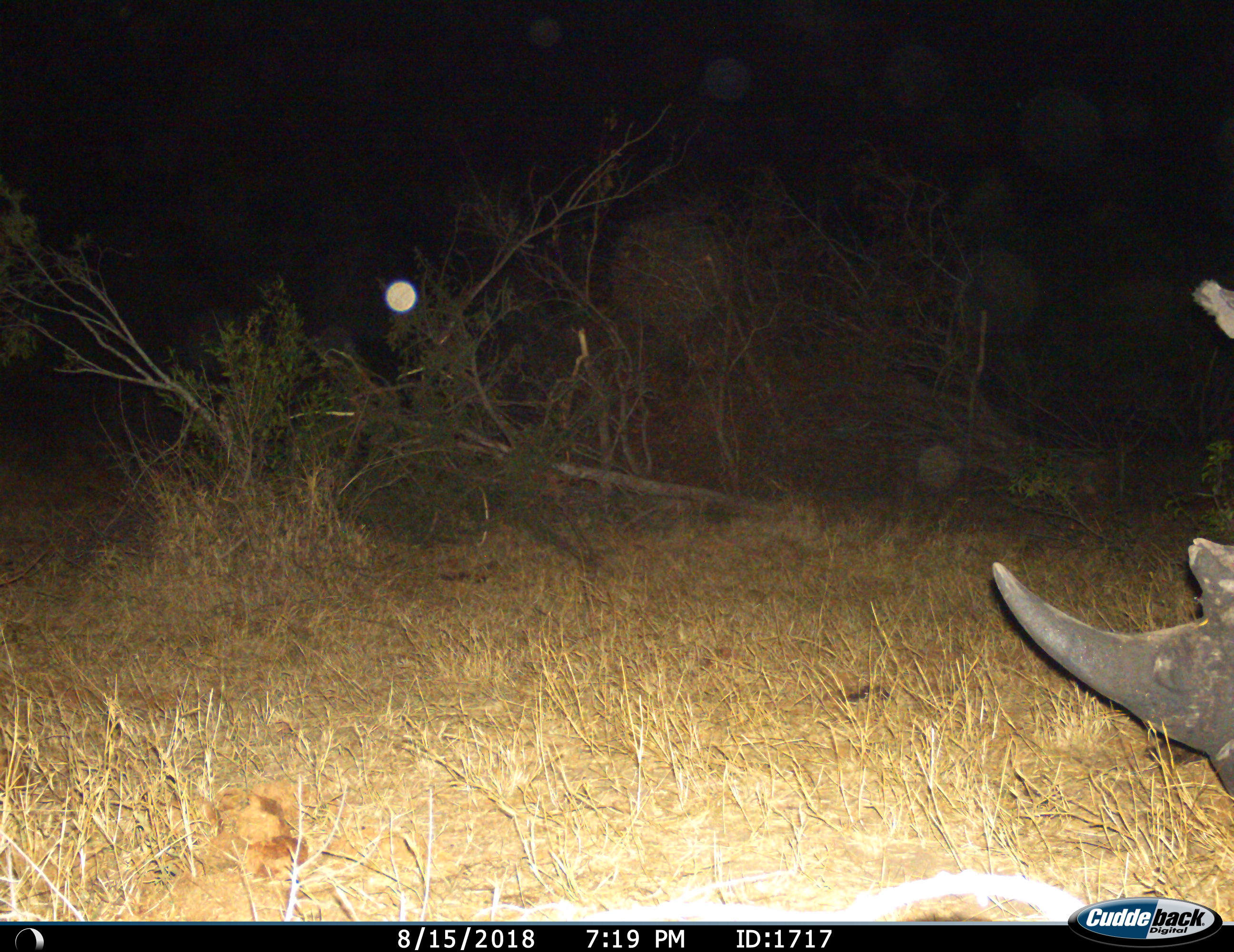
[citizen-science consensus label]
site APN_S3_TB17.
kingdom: Animalia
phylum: Chordata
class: Mammalia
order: Perissodactyla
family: Rhinocerotidae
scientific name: Rhinocerotidae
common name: unknown rhinoceros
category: rhinocerosunknown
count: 1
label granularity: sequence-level